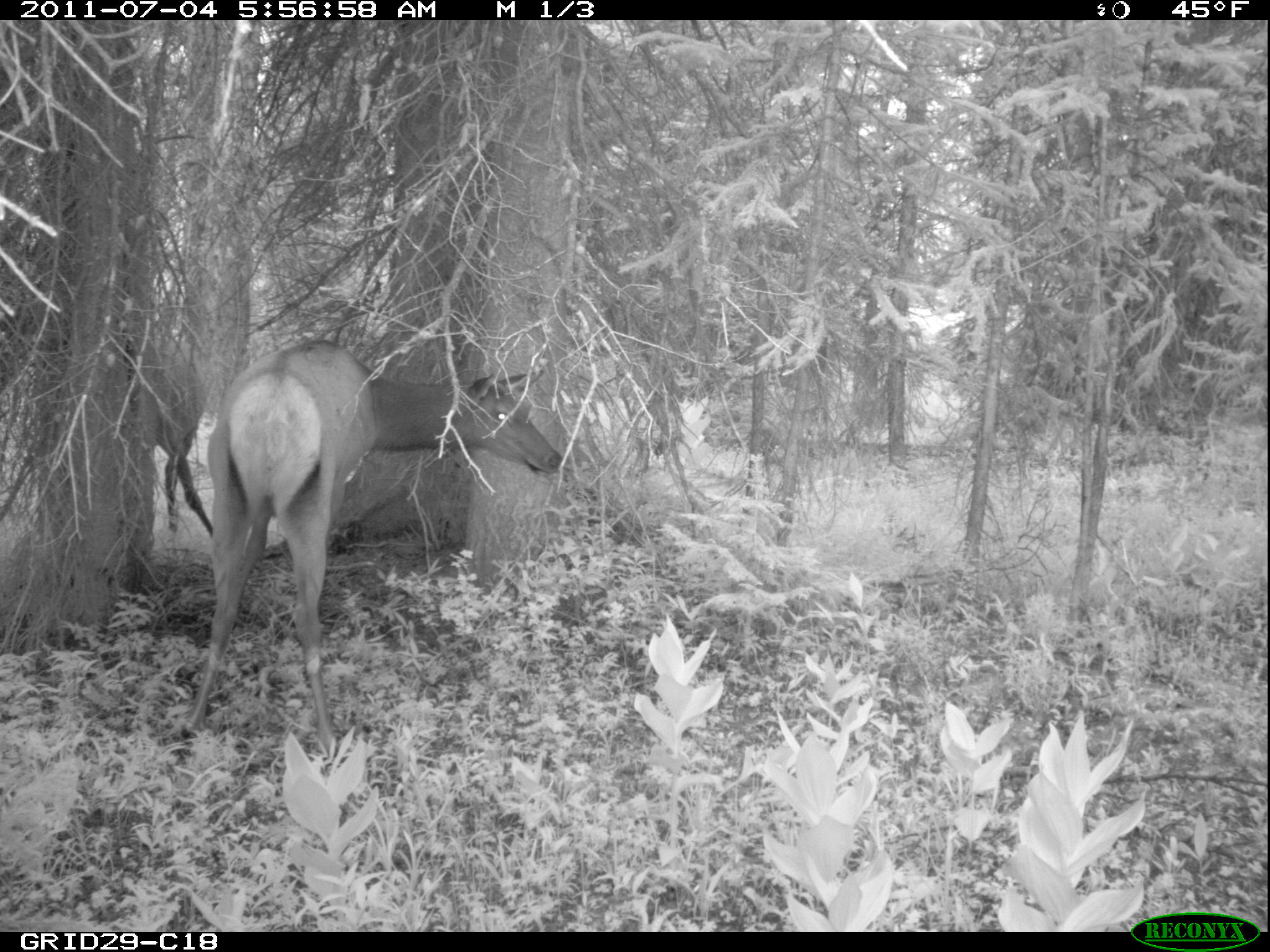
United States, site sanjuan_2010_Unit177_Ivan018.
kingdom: Animalia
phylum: Chordata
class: Mammalia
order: Artiodactyla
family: Cervidae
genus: Cervus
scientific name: Cervus elaphus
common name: red deer